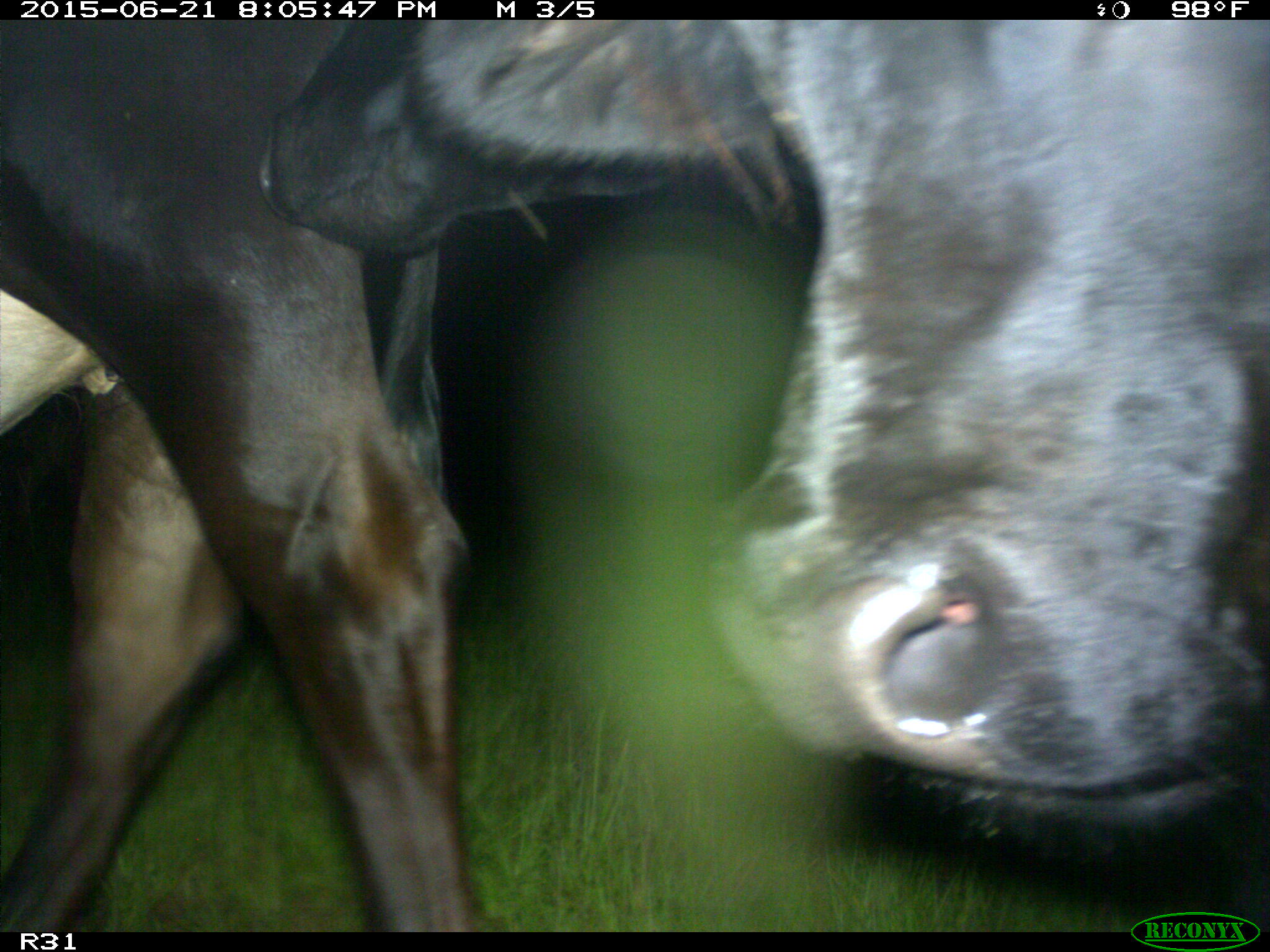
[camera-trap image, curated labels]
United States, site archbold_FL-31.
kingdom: Animalia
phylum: Chordata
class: Mammalia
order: Artiodactyla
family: Bovidae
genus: Bos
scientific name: Bos taurus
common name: domestic cow